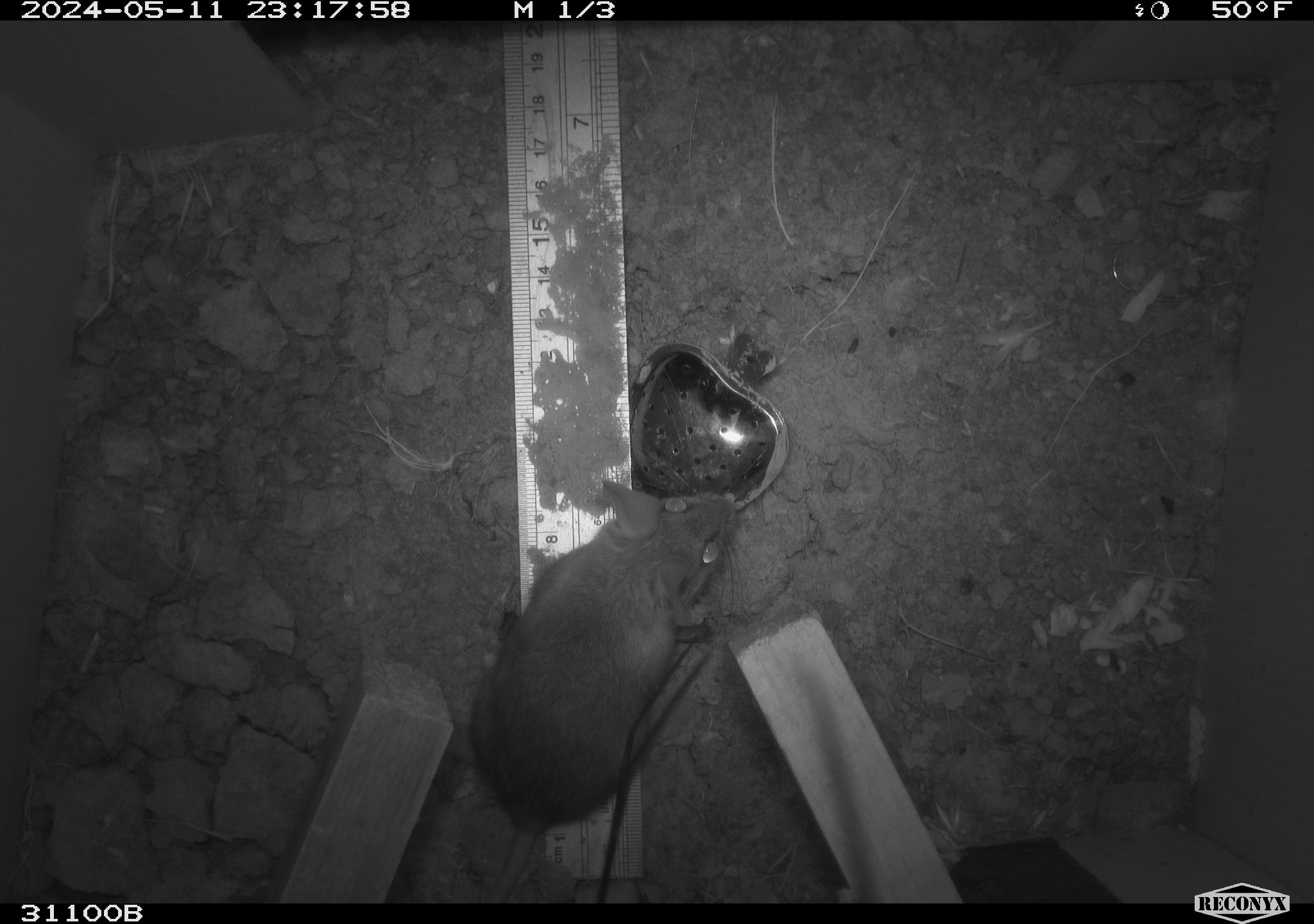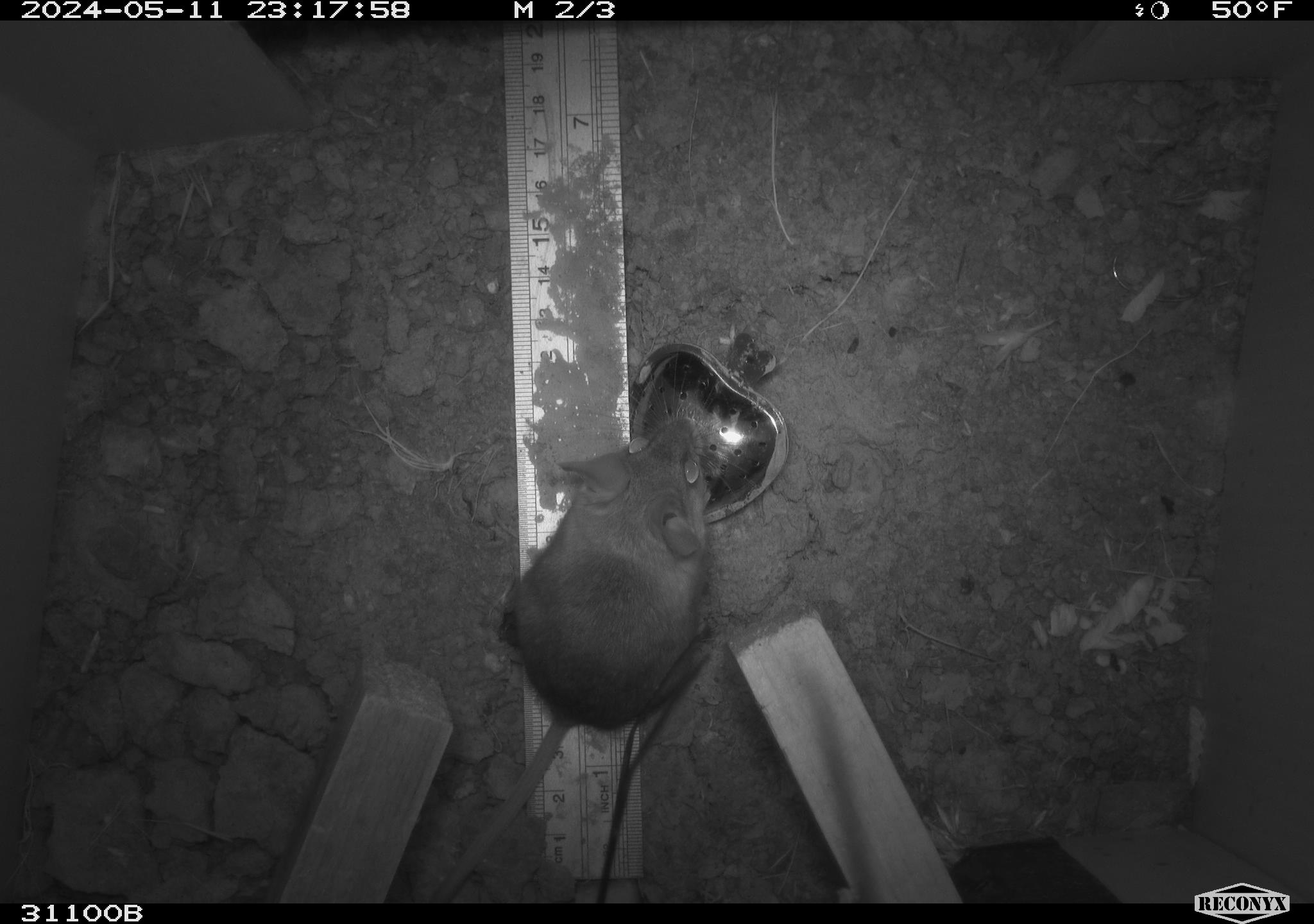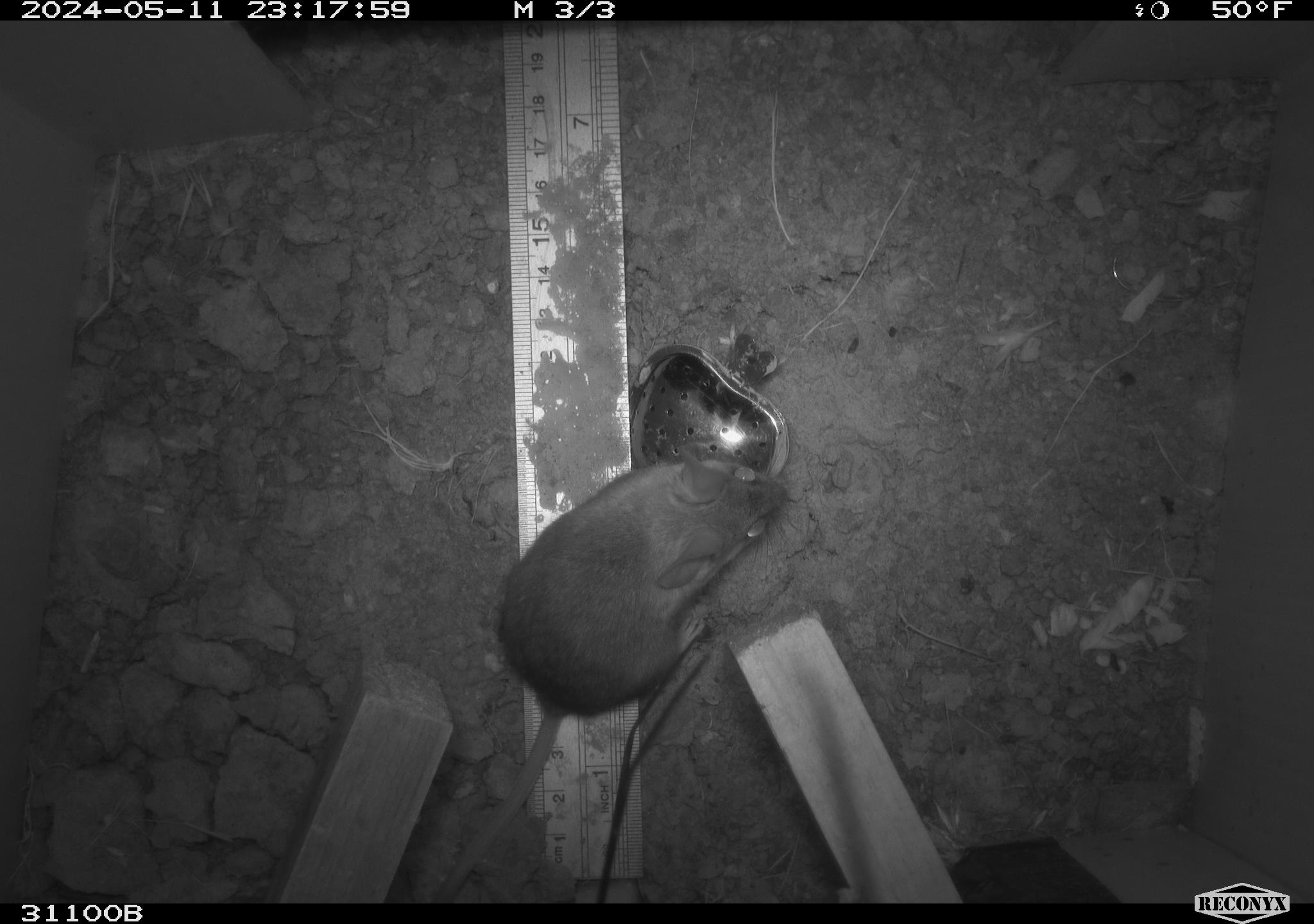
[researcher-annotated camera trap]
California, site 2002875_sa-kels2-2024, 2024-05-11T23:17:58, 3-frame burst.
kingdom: Animalia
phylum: Chordata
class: Mammalia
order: Rodentia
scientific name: Rodentia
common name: rodent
Rodent (Rodentia).